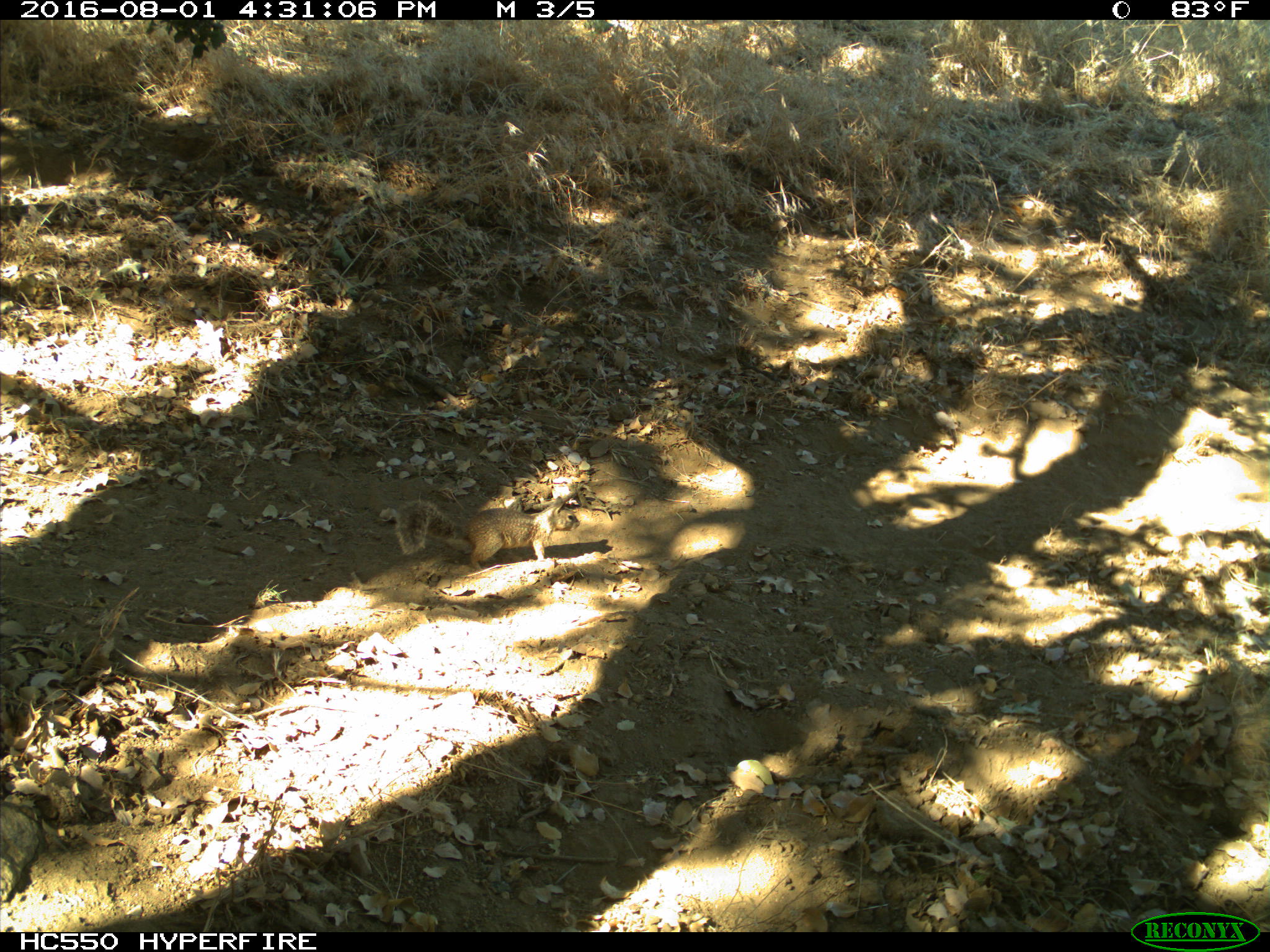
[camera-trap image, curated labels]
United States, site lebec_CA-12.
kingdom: Animalia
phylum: Chordata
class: Mammalia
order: Rodentia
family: Sciuridae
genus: Otospermophilus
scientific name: Otospermophilus beecheyi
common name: california ground squirrel